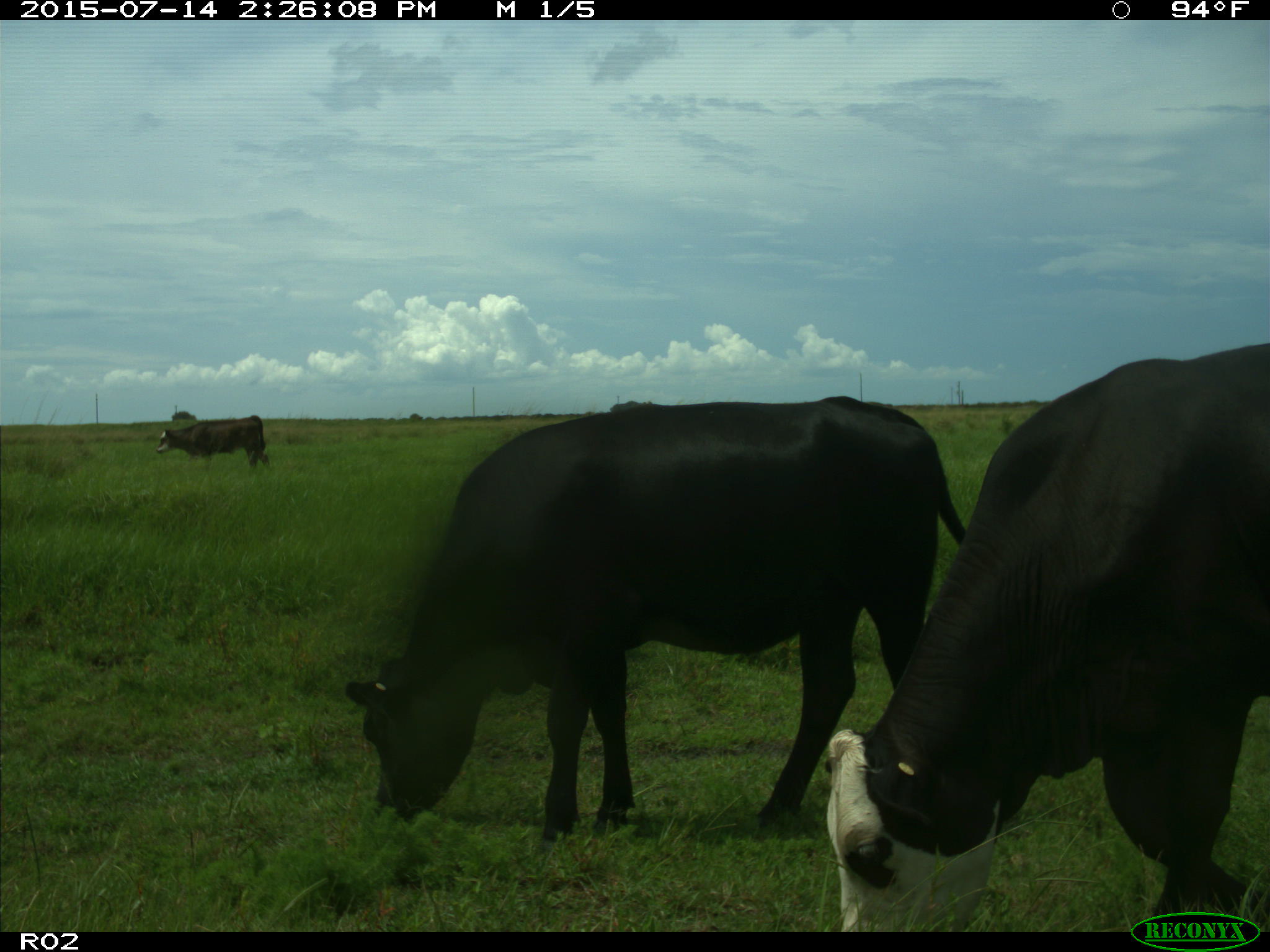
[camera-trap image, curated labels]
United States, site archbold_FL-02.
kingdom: Animalia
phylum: Chordata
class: Mammalia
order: Artiodactyla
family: Bovidae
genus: Bos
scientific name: Bos taurus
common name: domestic cow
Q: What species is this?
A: Bos taurus (domestic cow).